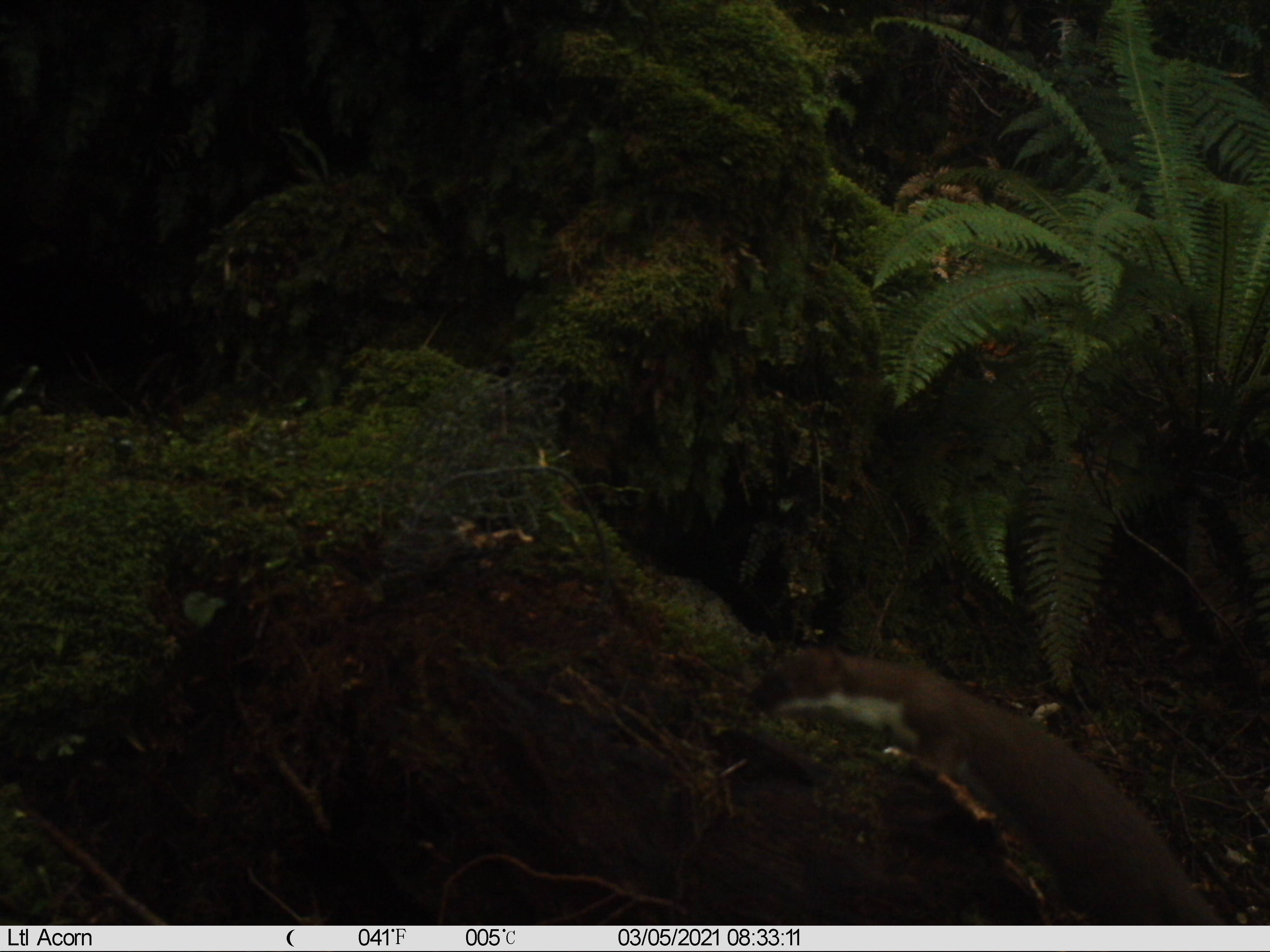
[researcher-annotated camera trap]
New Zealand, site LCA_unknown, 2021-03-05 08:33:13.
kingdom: Animalia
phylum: Chordata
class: Mammalia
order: Carnivora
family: Mustelidae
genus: Mustela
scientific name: Mustela erminea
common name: stoat